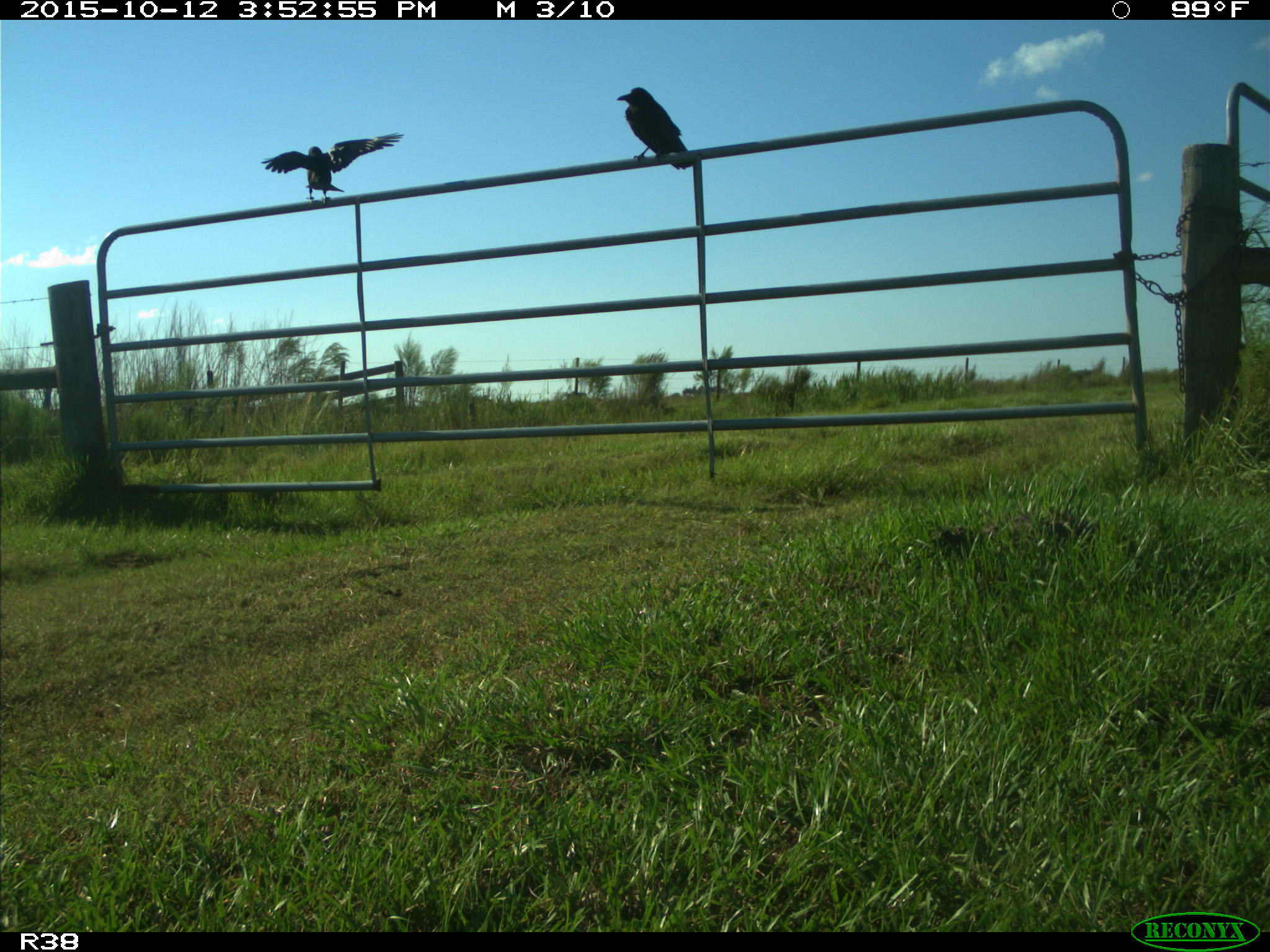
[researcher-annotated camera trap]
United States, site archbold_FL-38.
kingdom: Animalia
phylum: Chordata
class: Aves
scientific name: Aves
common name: birds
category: unidentified bird